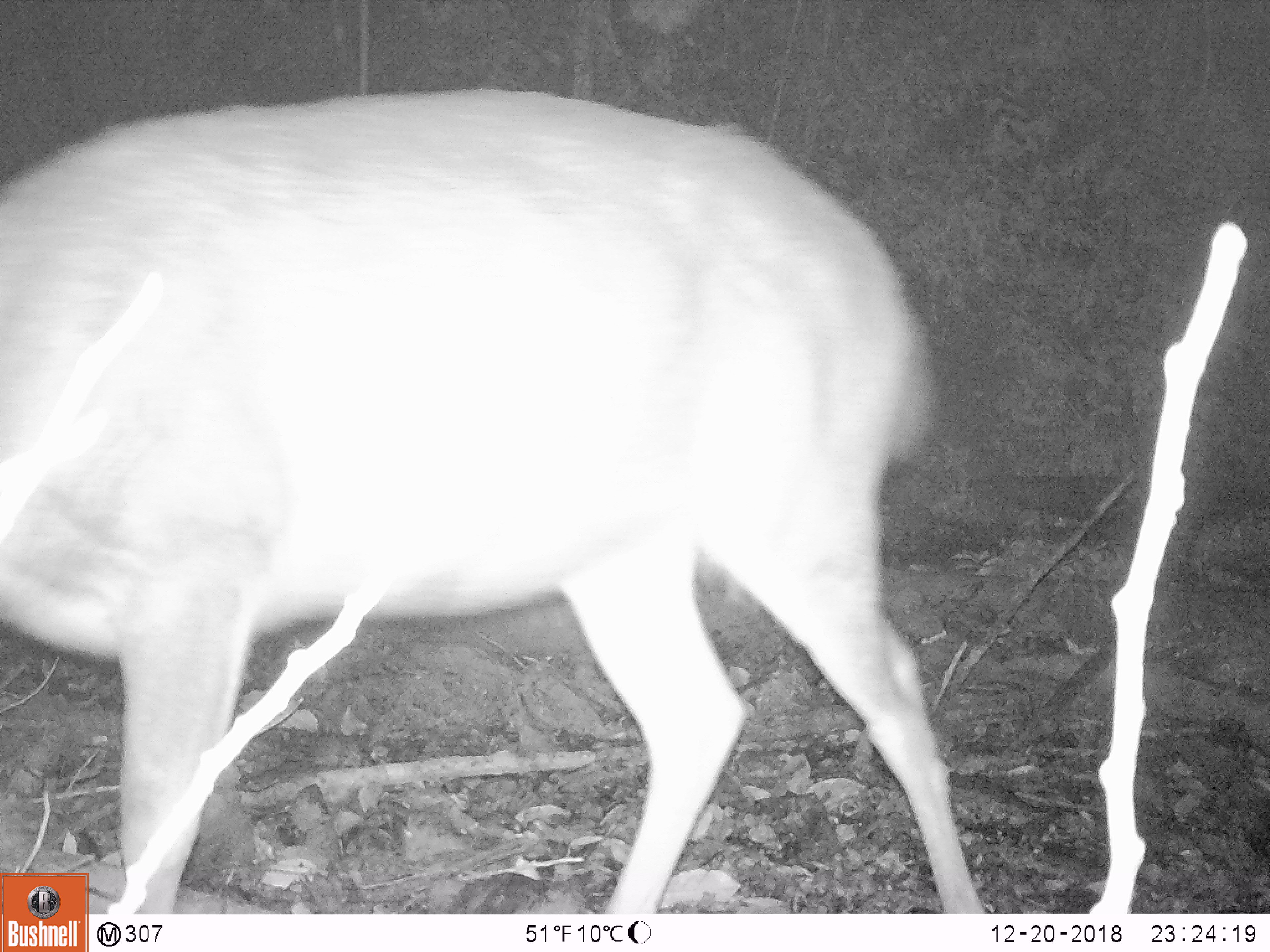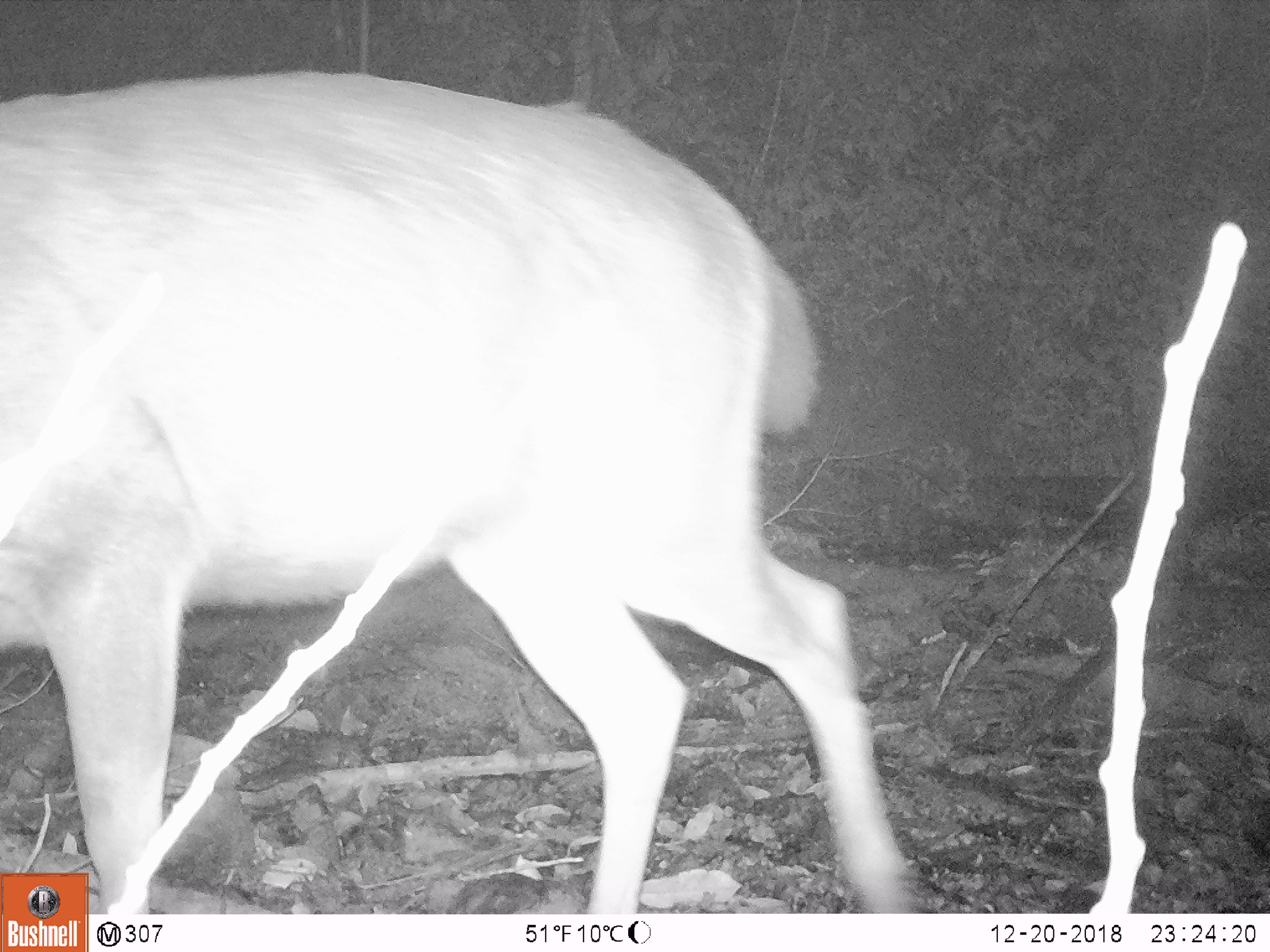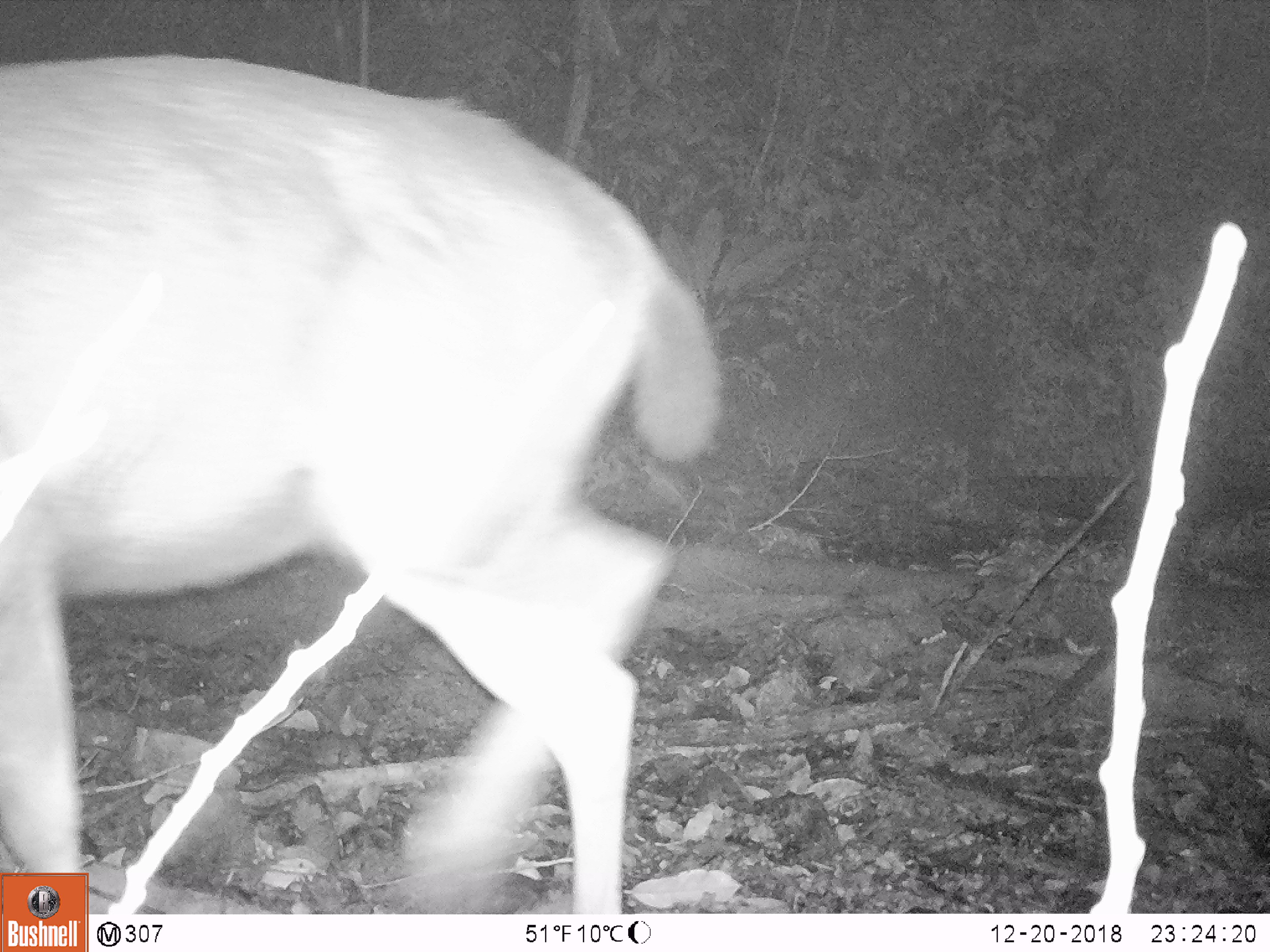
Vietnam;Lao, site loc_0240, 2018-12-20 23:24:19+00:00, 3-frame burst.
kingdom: Animalia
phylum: Chordata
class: Mammalia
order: Artiodactyla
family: Cervidae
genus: Rusa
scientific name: Rusa unicolor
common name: sambar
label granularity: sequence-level